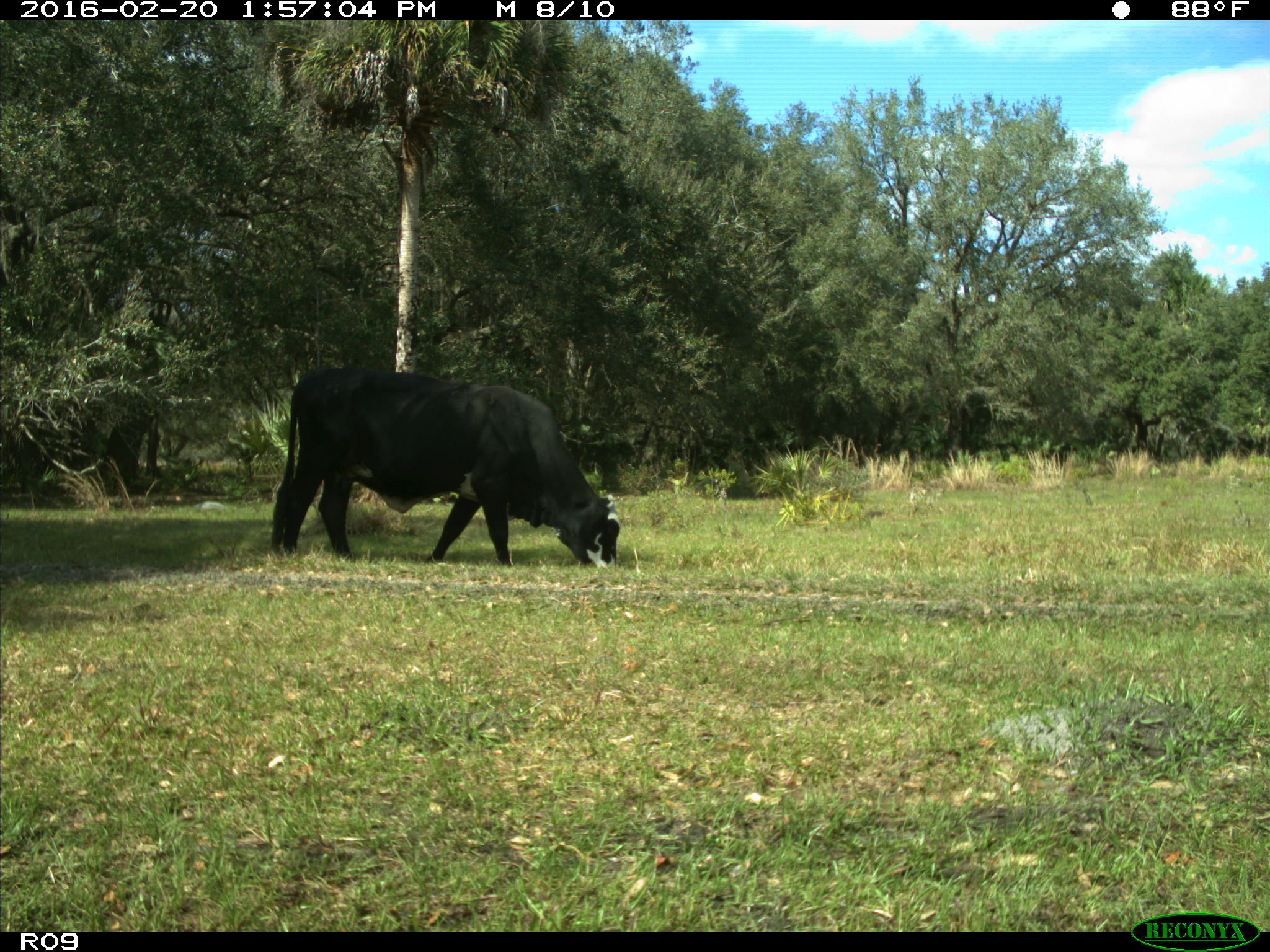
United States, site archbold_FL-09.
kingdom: Animalia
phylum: Chordata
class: Mammalia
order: Artiodactyla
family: Bovidae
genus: Bos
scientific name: Bos taurus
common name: domestic cow